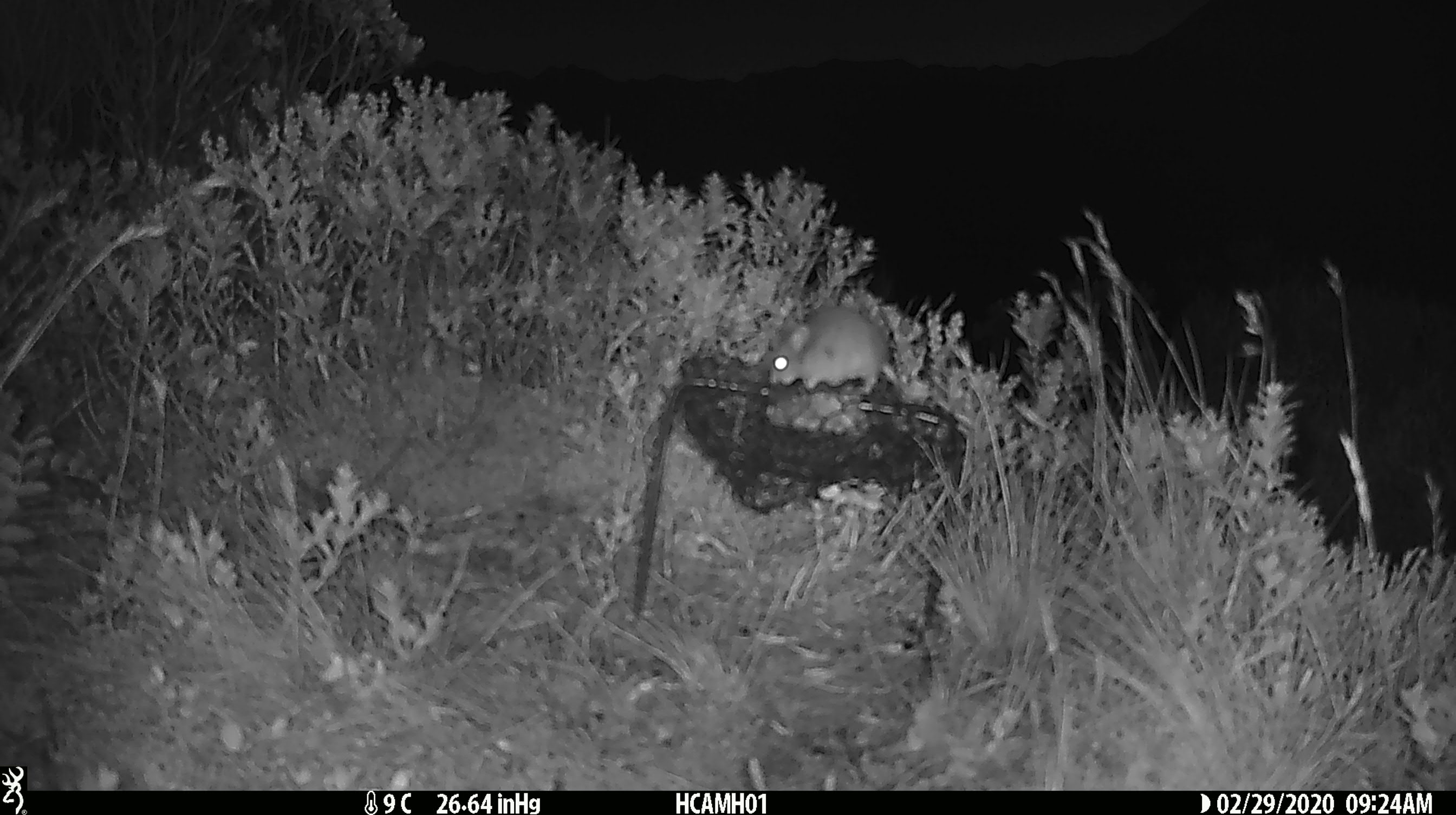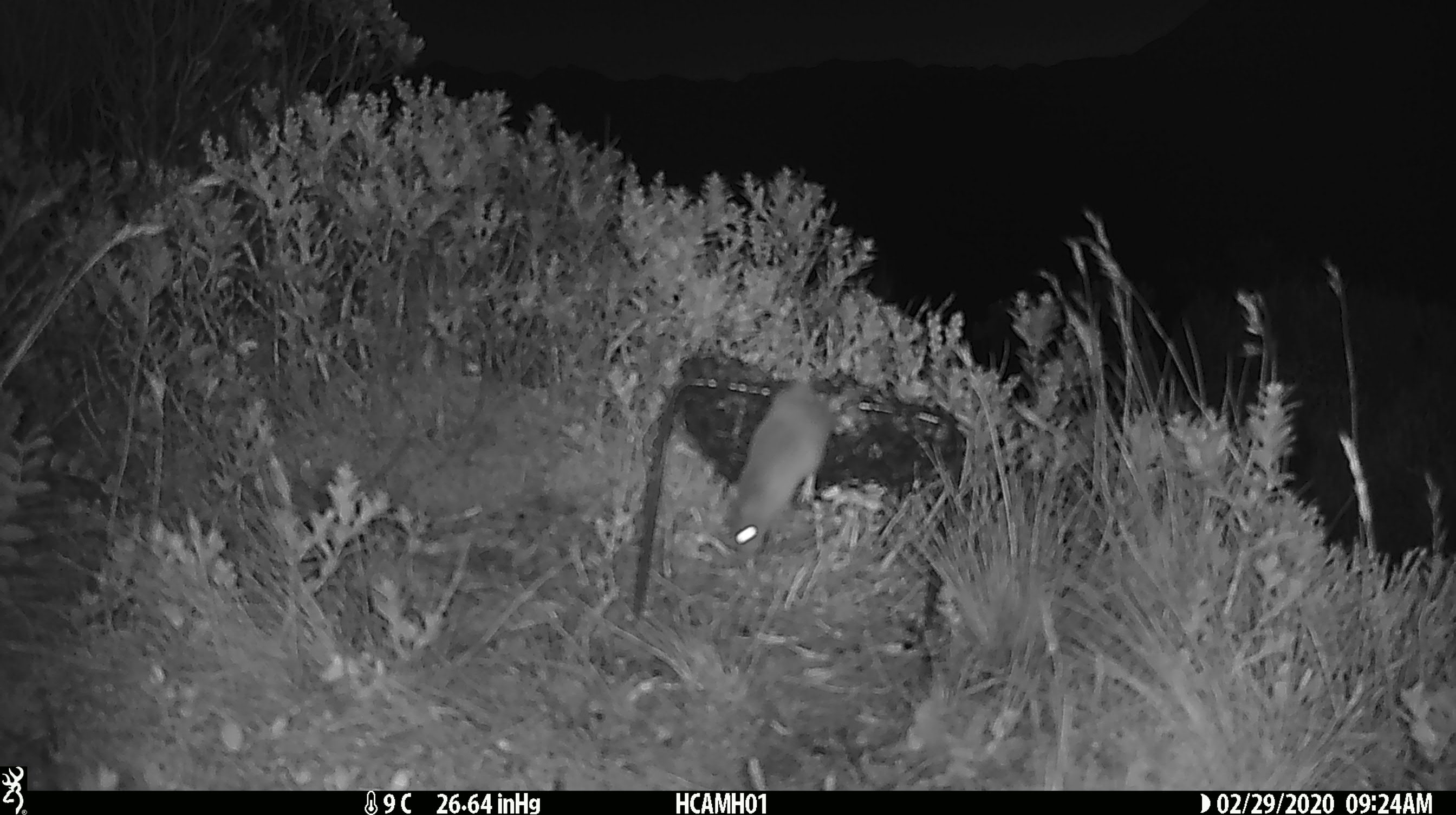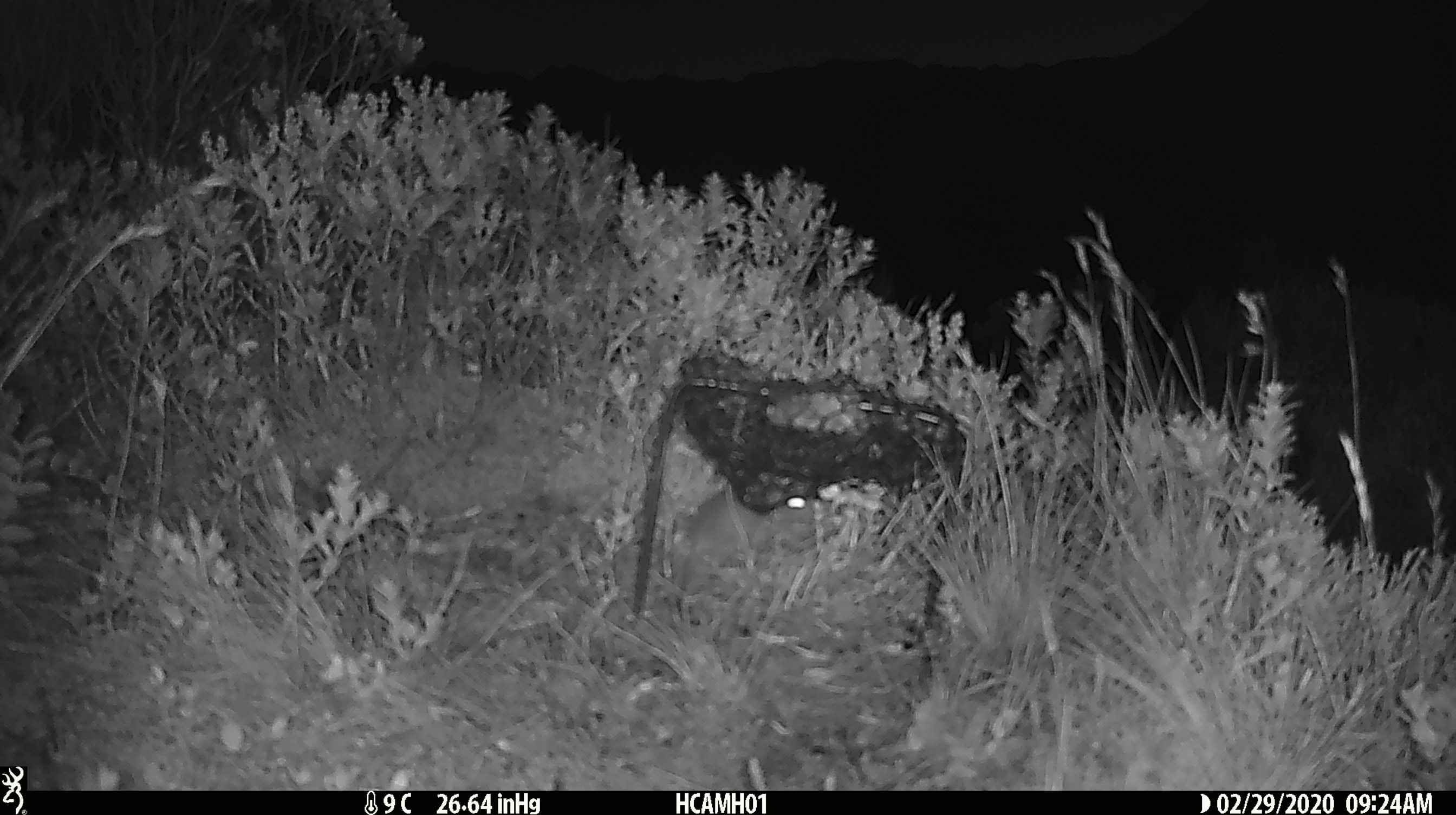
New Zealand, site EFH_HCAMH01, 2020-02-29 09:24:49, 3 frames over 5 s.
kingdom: Animalia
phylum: Chordata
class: Mammalia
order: Rodentia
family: Muridae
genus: Mus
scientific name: Mus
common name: mouse